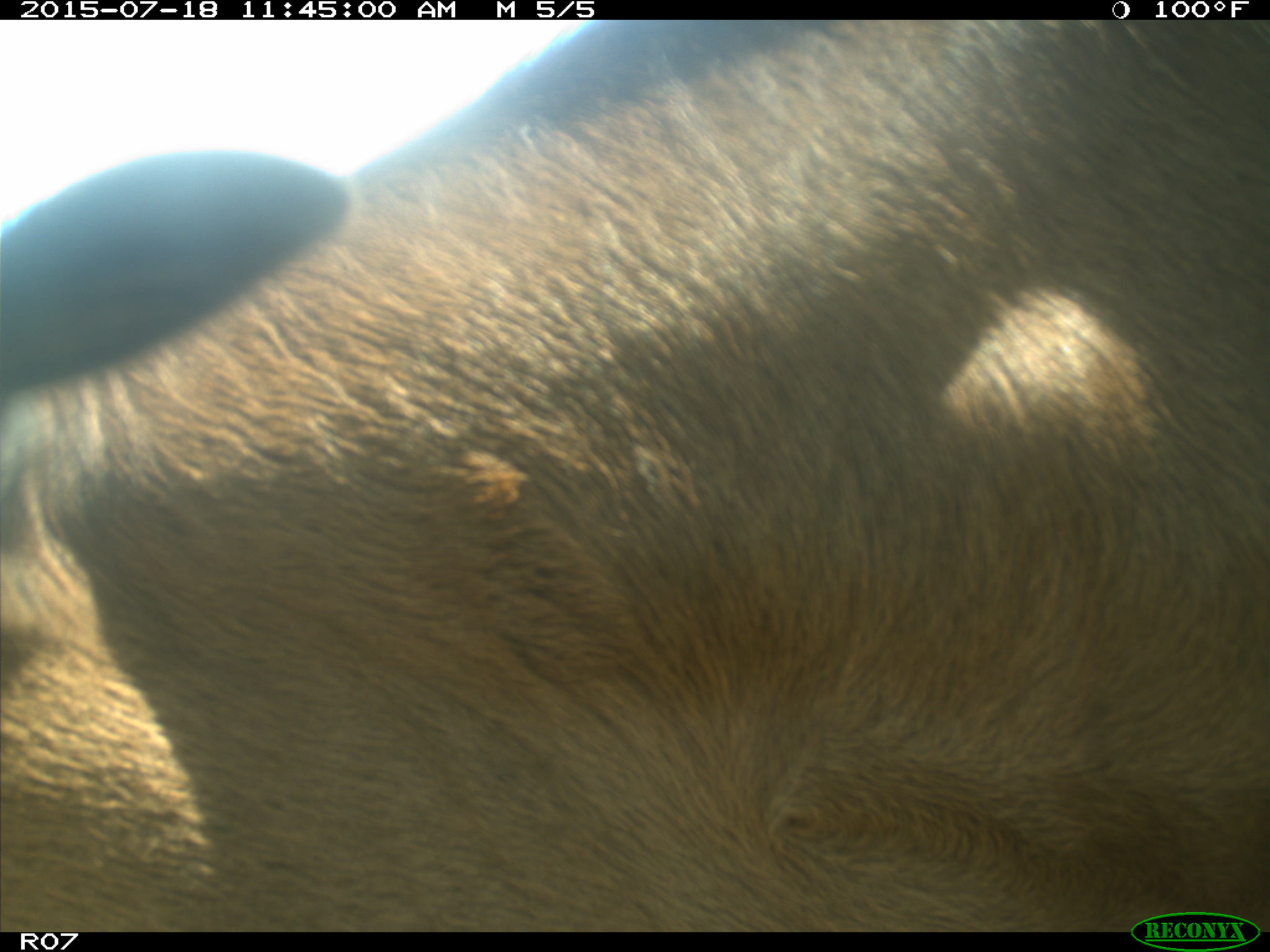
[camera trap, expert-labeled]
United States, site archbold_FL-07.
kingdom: Animalia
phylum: Chordata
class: Mammalia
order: Artiodactyla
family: Bovidae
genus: Bos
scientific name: Bos taurus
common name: domestic cow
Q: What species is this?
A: Bos taurus (domestic cow).